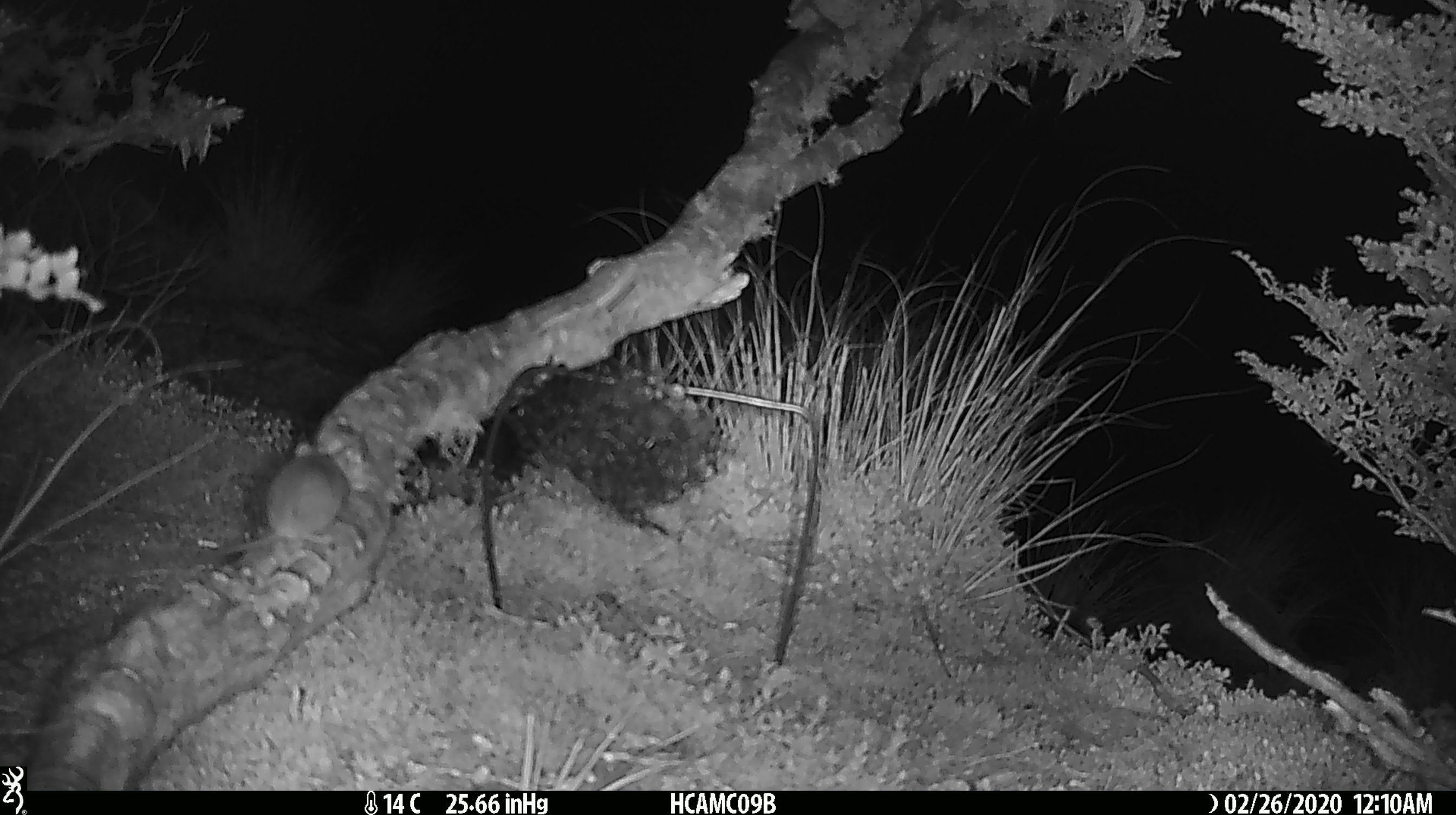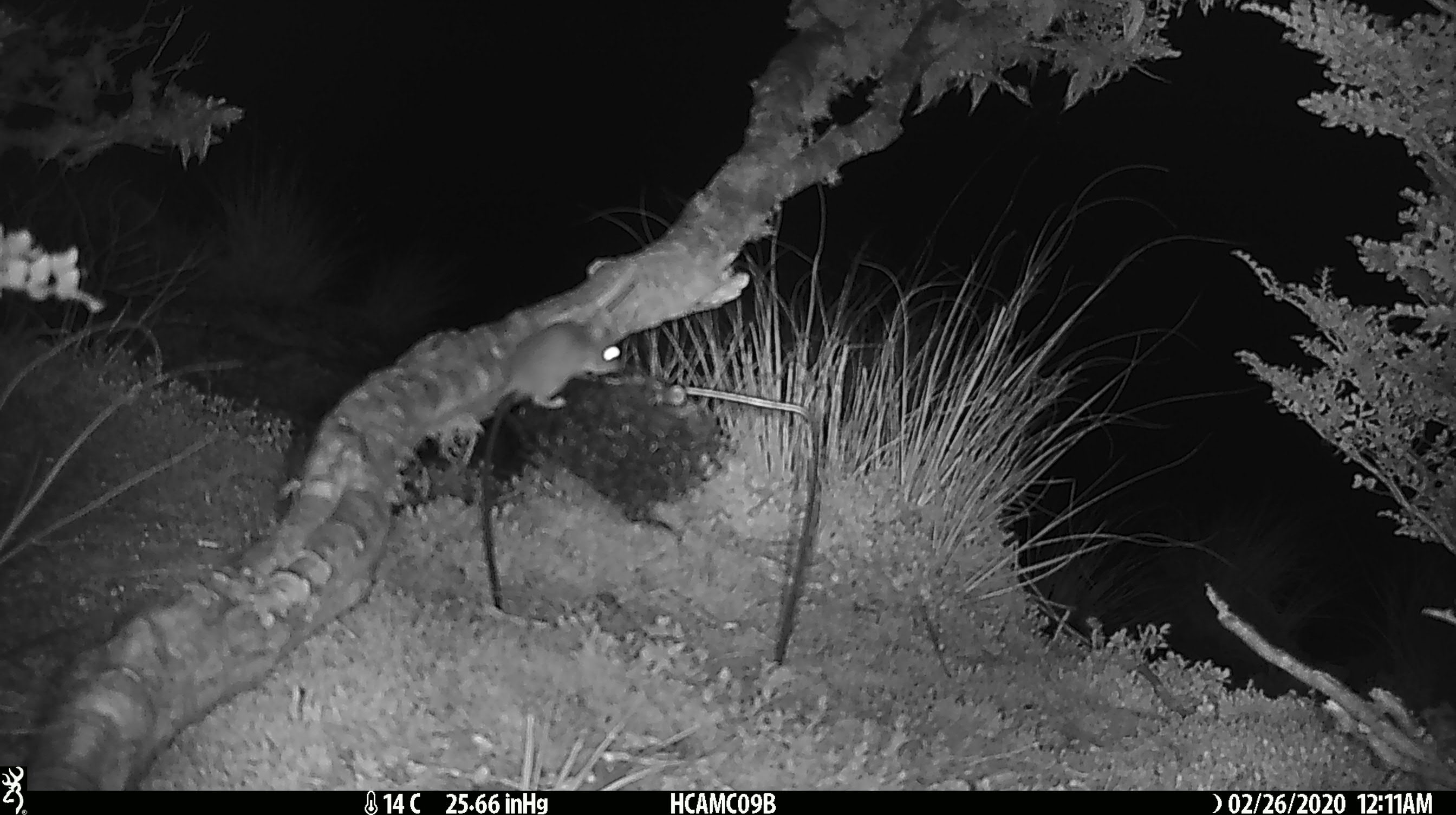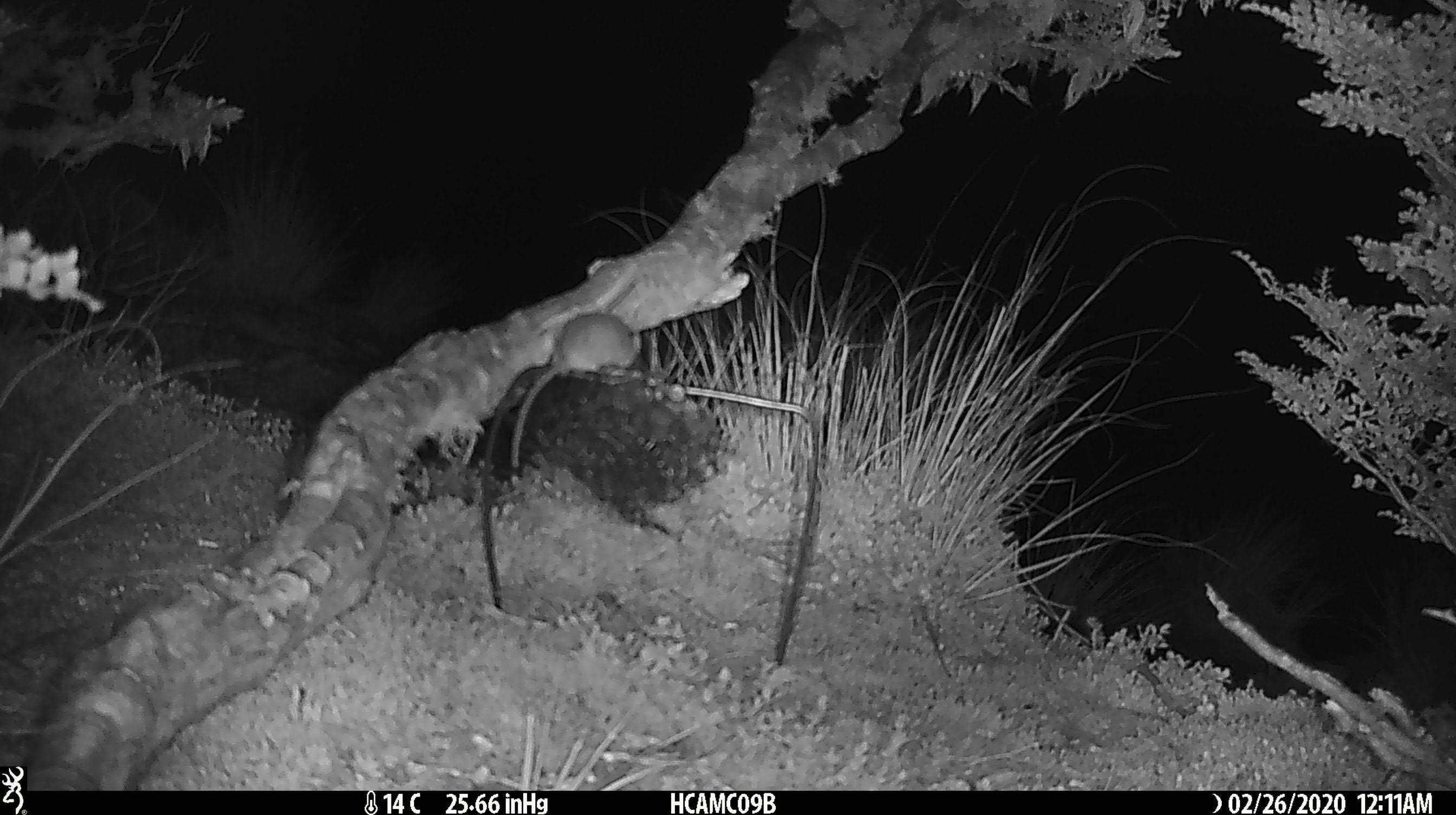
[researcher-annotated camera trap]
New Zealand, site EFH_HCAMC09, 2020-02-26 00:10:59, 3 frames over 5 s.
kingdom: Animalia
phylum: Chordata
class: Mammalia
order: Rodentia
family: Muridae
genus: Mus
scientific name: Mus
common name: mouse